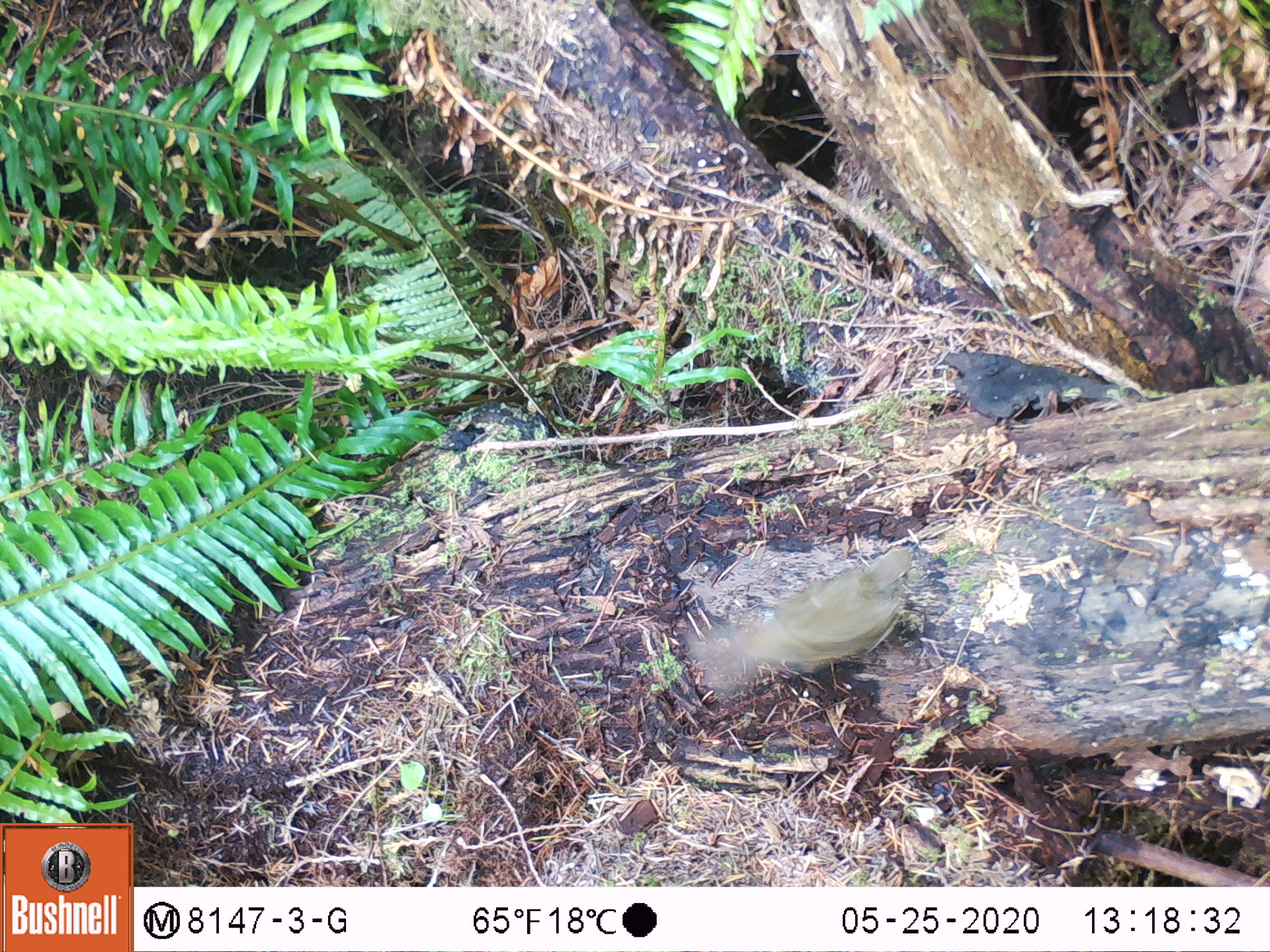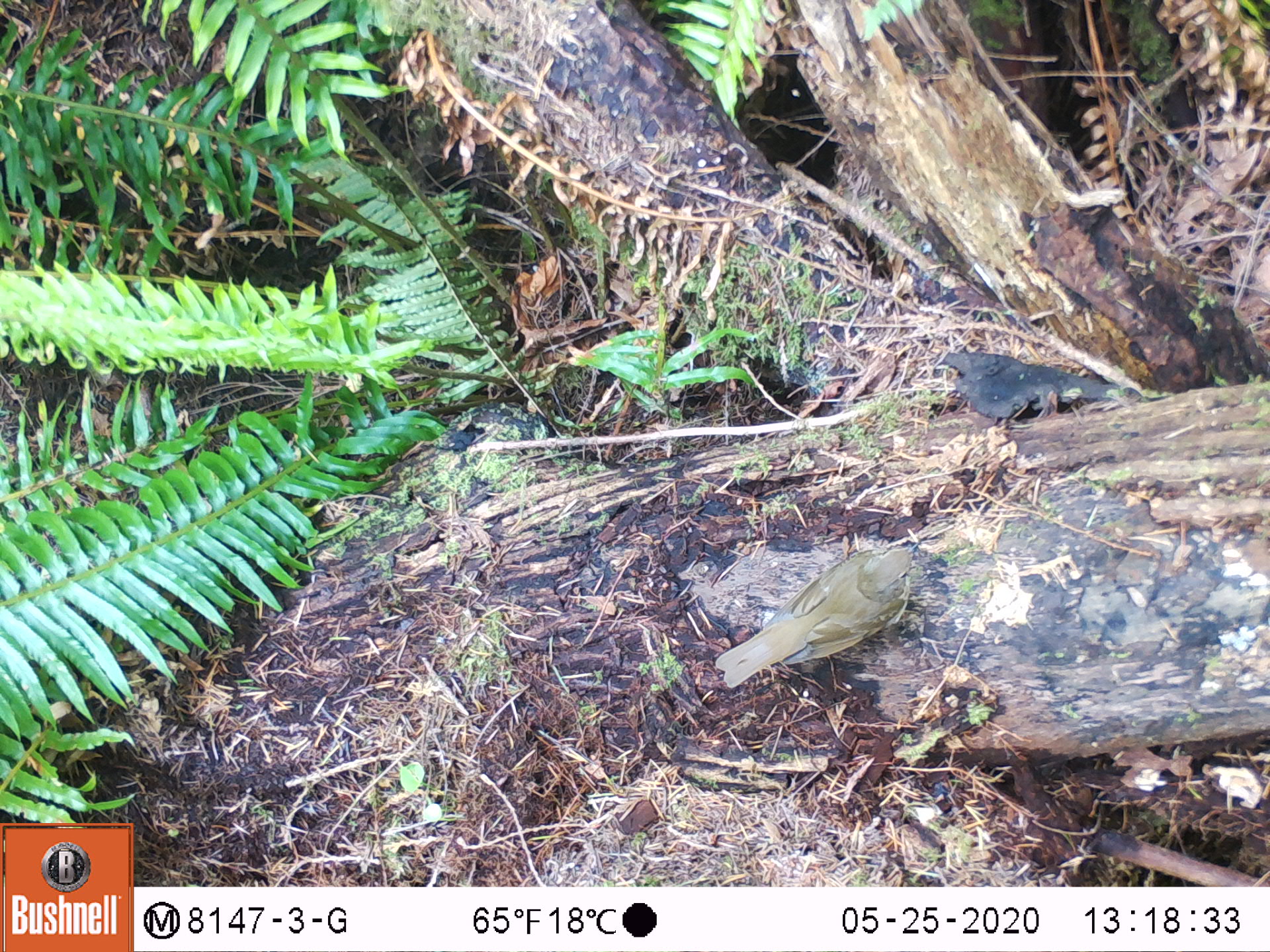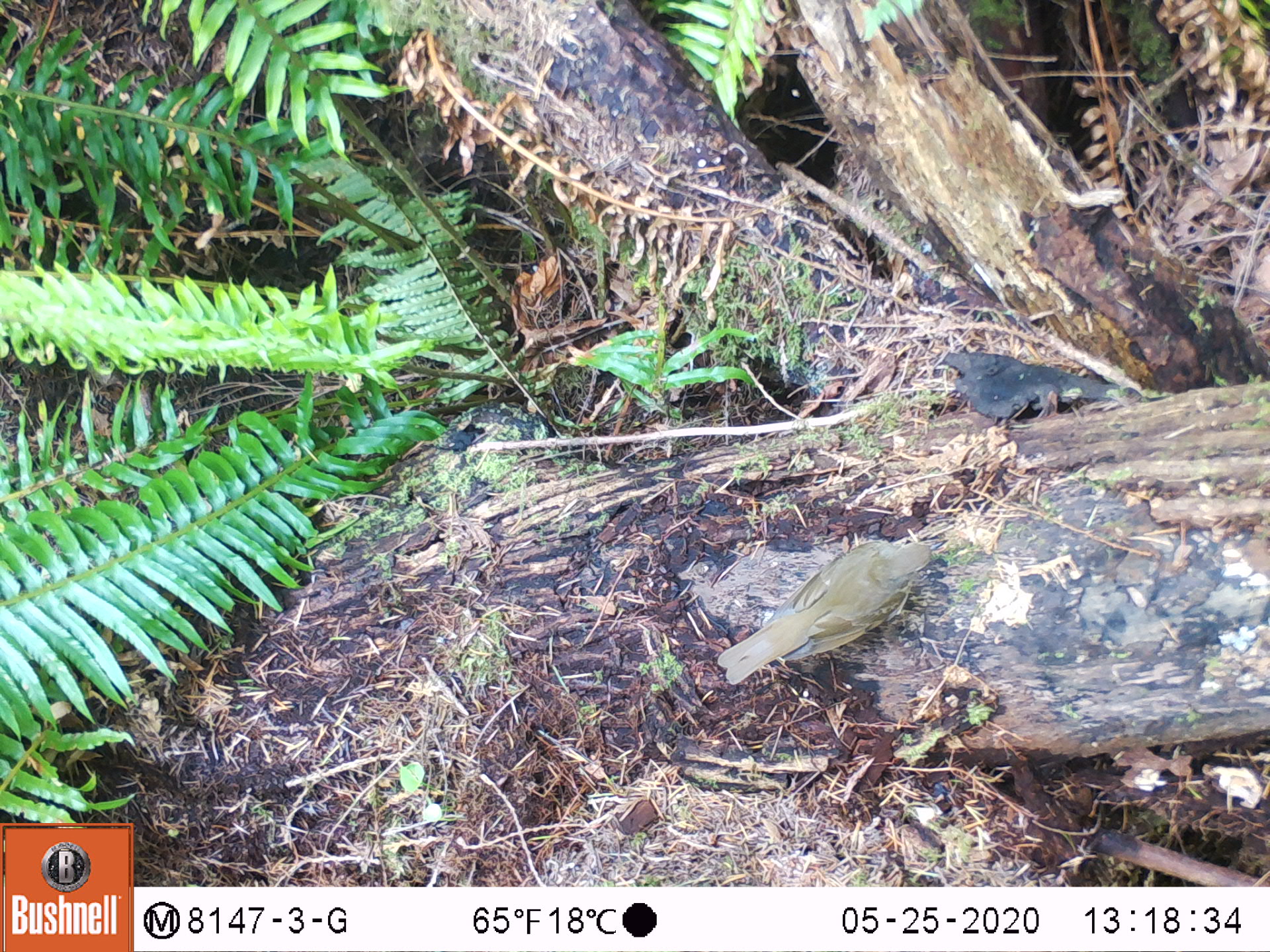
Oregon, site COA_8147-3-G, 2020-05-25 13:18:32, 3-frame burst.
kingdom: Animalia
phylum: Chordata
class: Aves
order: Passeriformes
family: Turdidae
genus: Catharus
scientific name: Catharus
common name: brown thrushes and nightingale-thrushes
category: catharus species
Catharus species (brown thrushes and nightingale-thrushes) (Catharus).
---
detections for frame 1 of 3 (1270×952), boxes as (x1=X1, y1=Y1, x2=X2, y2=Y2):
catharus species: (x1=678, y1=536, x2=939, y2=718)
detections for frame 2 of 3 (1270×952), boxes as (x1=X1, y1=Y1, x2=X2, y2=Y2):
catharus species: (x1=713, y1=534, x2=928, y2=696)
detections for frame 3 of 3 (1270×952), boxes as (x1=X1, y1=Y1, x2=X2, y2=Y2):
catharus species: (x1=704, y1=528, x2=956, y2=699)